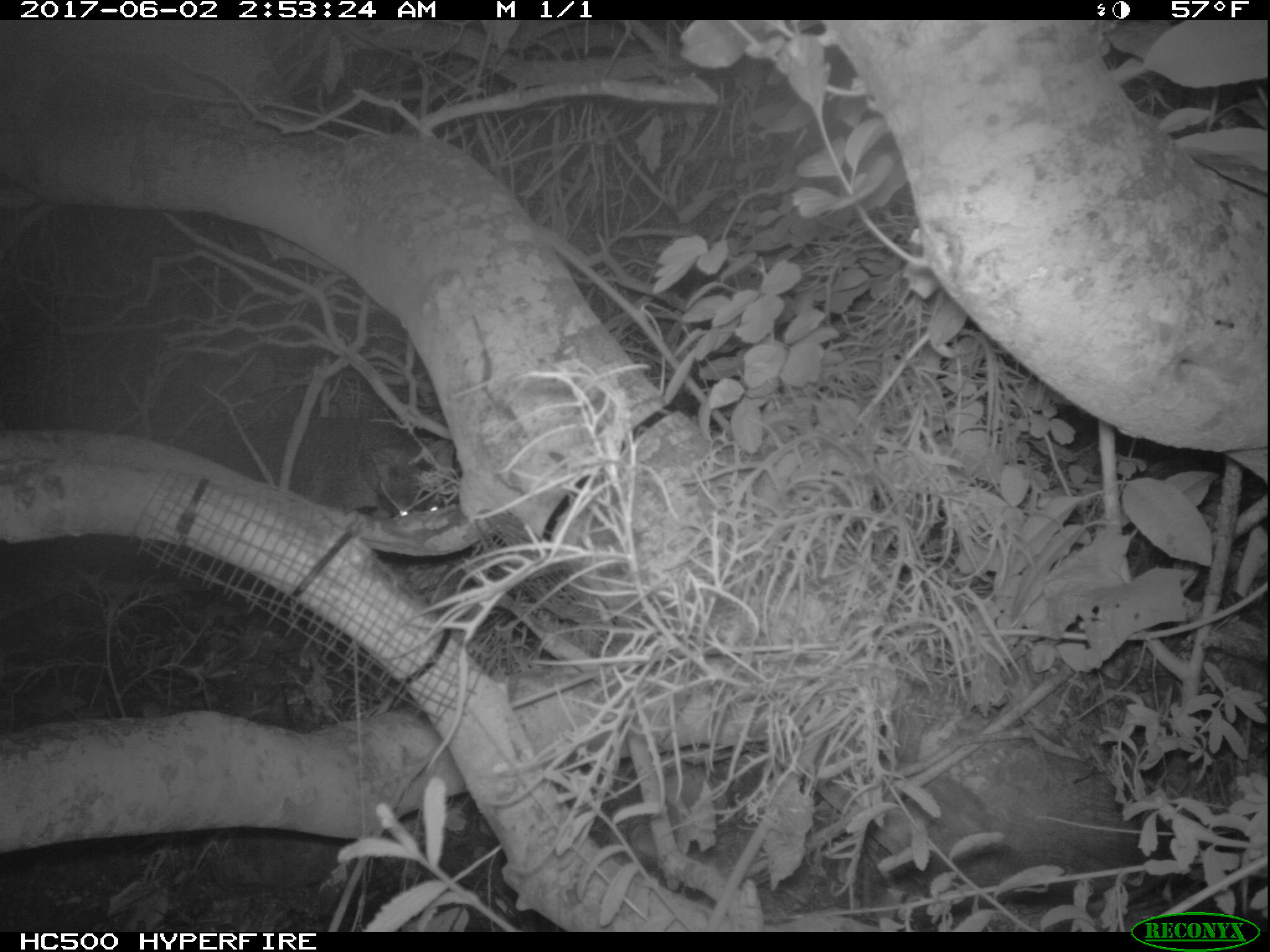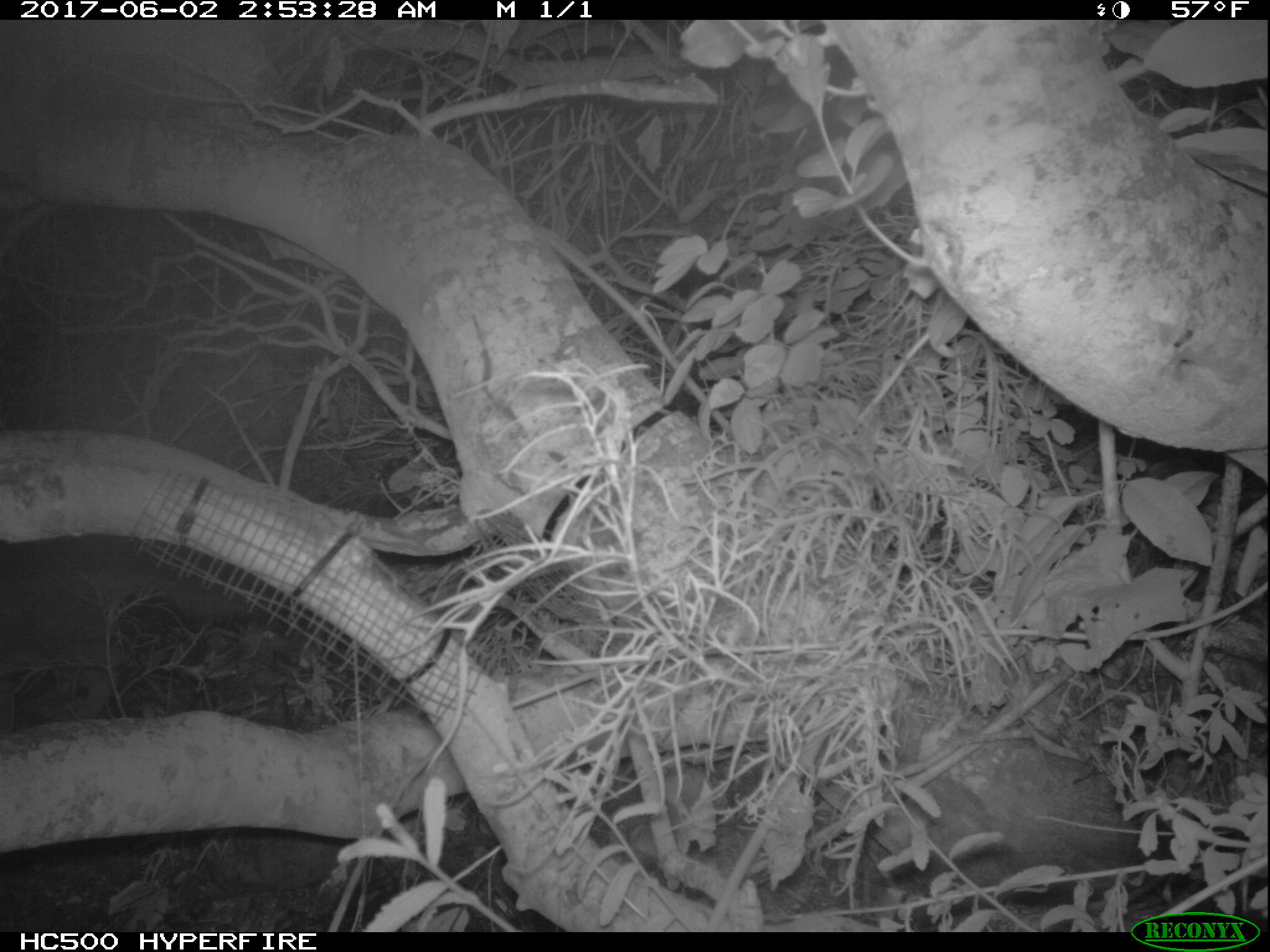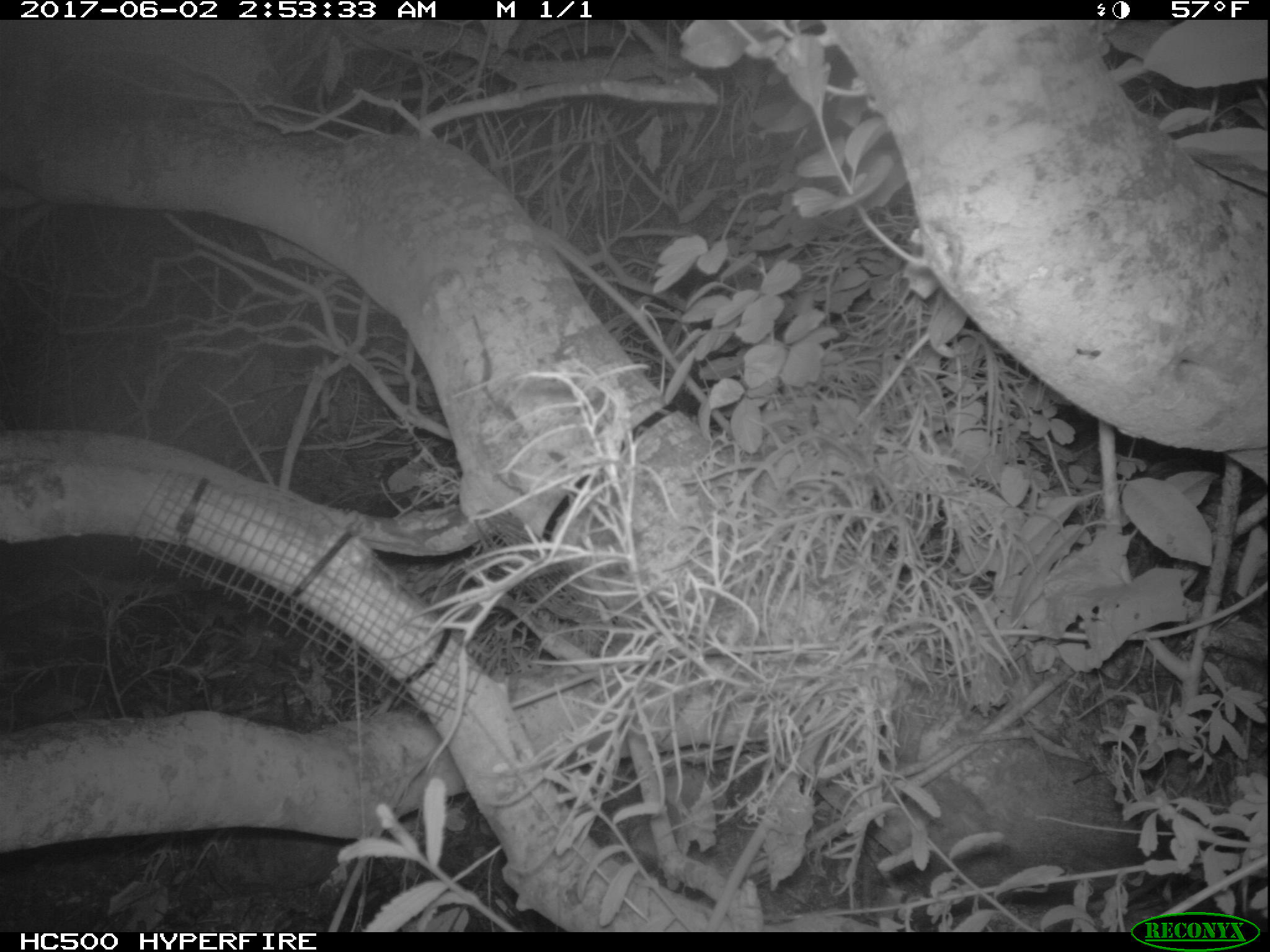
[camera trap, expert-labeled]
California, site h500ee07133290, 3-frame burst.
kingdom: Animalia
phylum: Chordata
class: Mammalia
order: Carnivora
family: Canidae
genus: Urocyon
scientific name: Urocyon littoralis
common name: island fox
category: fox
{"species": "fox (island fox) (Urocyon littoralis)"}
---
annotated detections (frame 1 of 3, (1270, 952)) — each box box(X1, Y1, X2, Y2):
fox: box(197, 416, 453, 516)